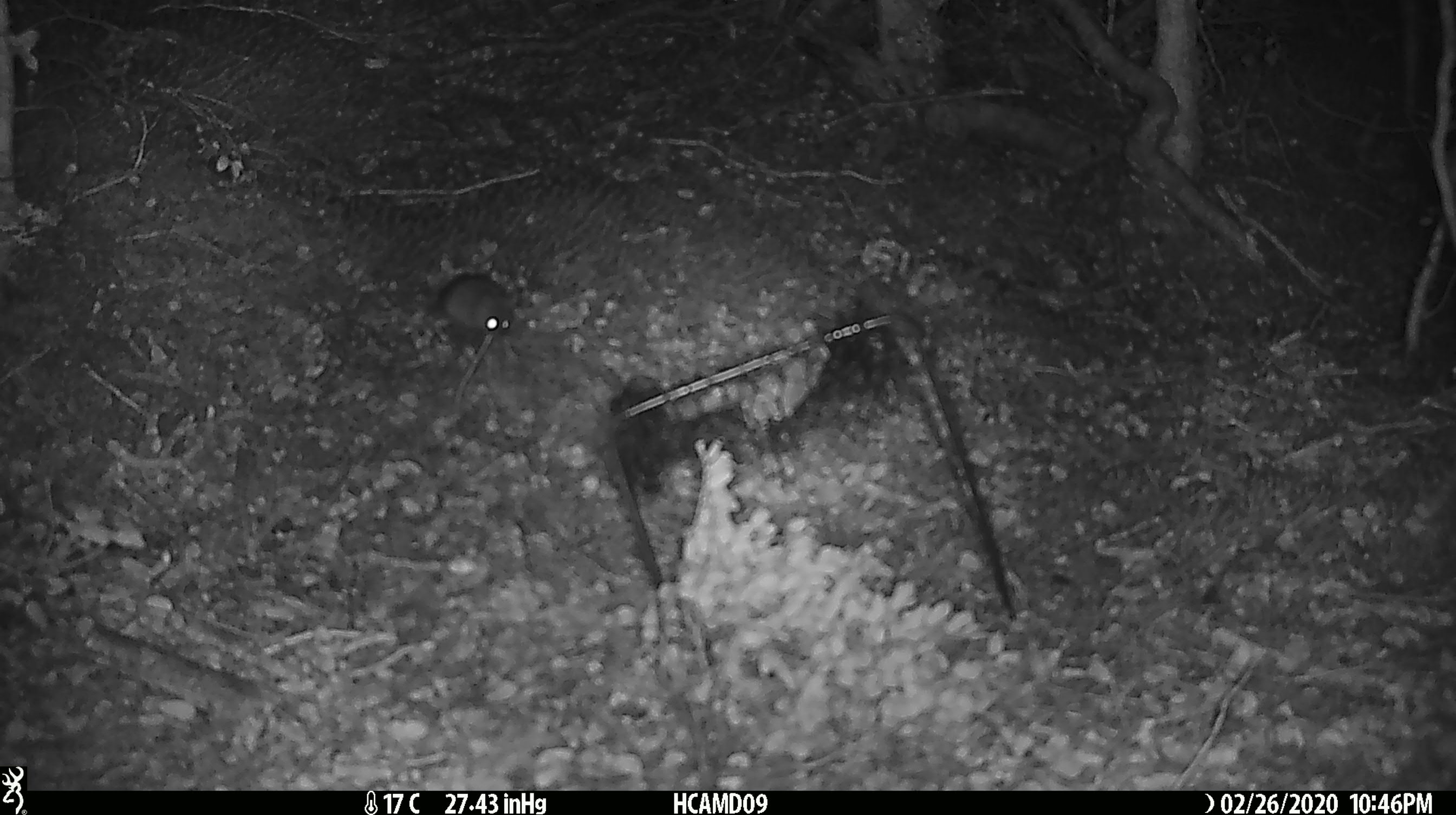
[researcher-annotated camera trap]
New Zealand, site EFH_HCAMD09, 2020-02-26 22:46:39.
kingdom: Animalia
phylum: Chordata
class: Mammalia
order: Rodentia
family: Muridae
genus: Mus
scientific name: Mus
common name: mouse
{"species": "mouse (Mus)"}